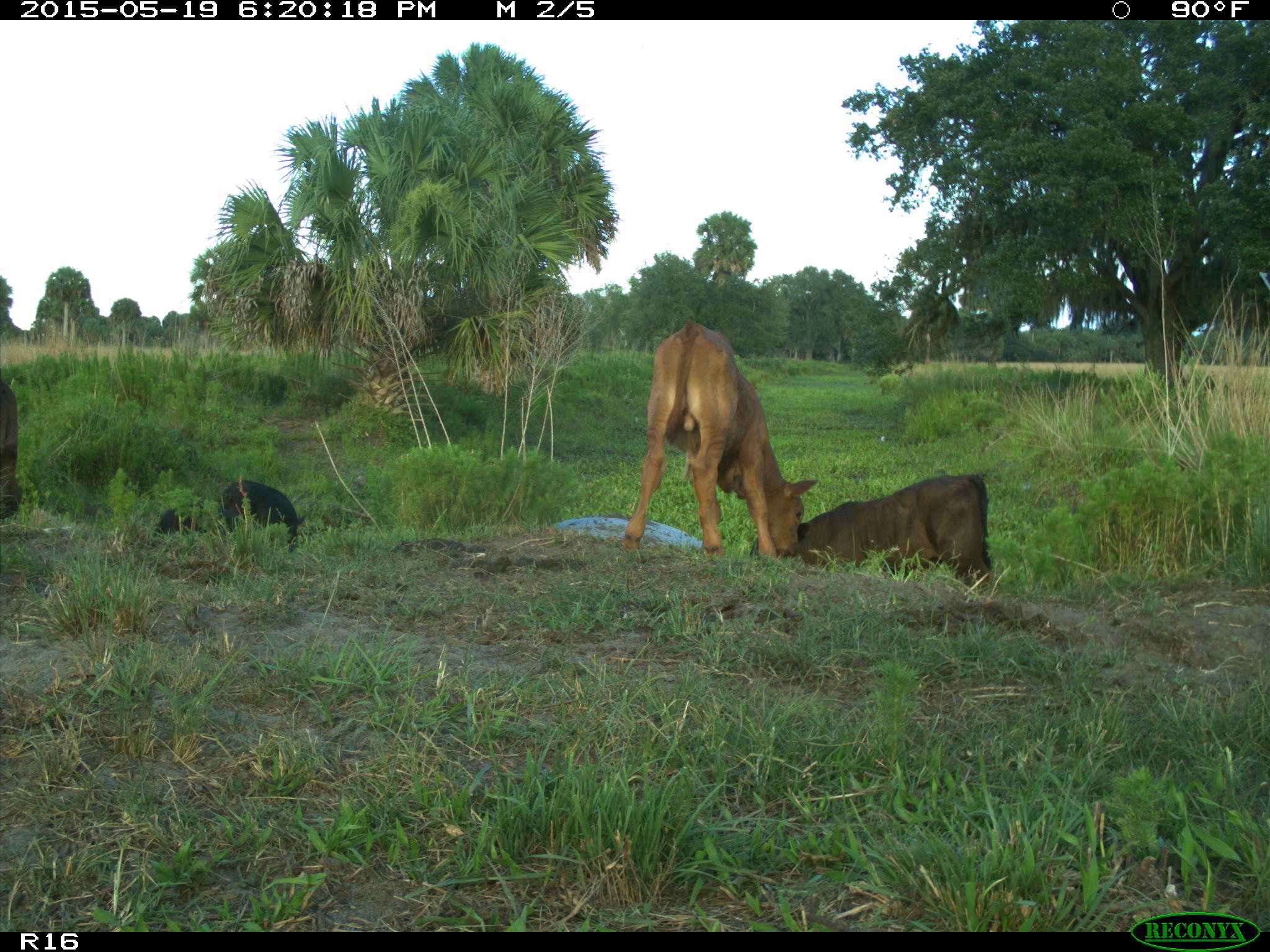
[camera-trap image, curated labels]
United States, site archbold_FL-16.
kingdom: Animalia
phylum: Chordata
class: Mammalia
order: Artiodactyla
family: Suidae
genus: Sus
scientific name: Sus scrofa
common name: wild boar